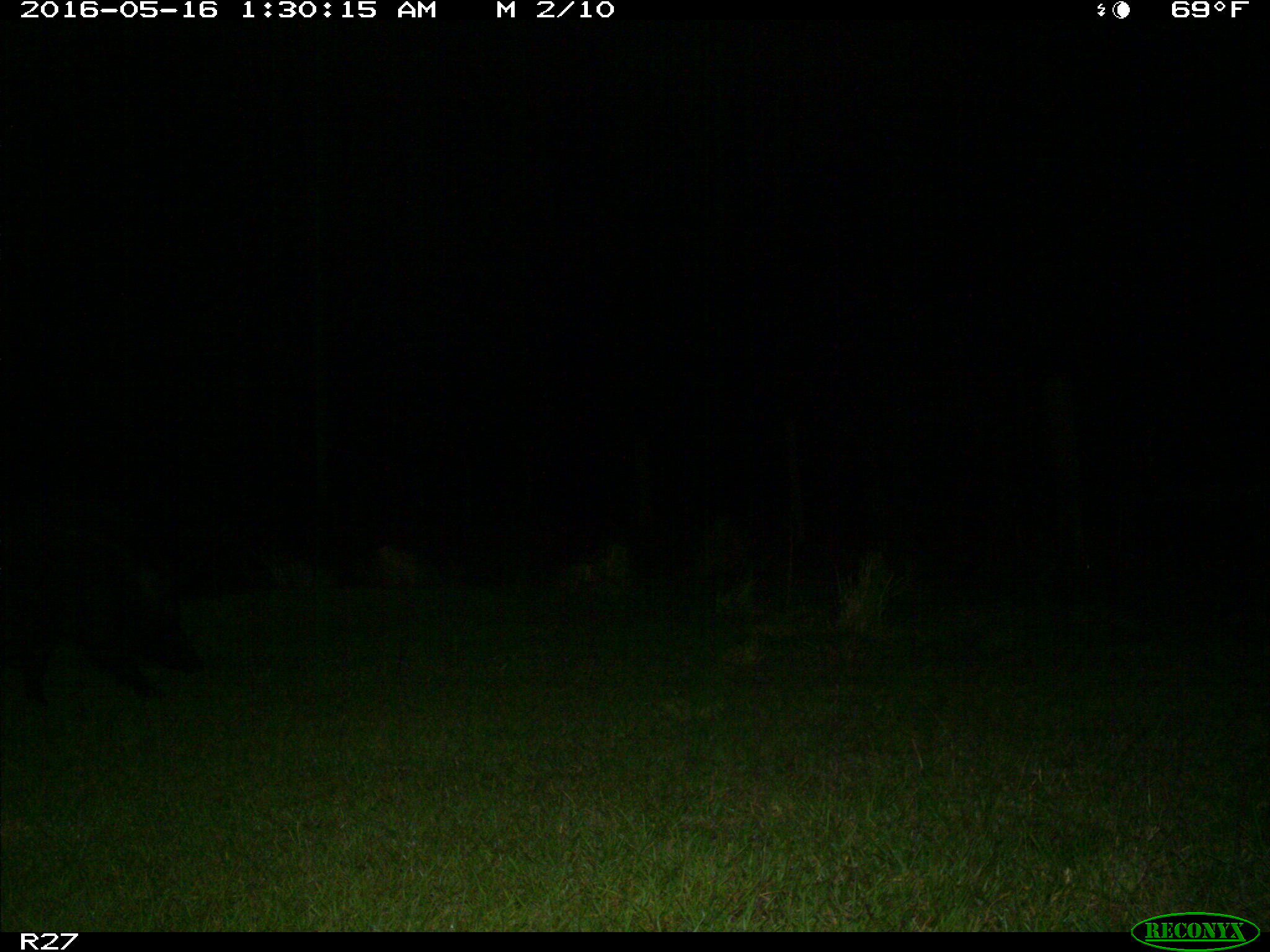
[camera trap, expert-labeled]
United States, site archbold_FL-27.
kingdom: Animalia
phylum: Chordata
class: Mammalia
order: Artiodactyla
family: Suidae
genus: Sus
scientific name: Sus scrofa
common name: wild boar